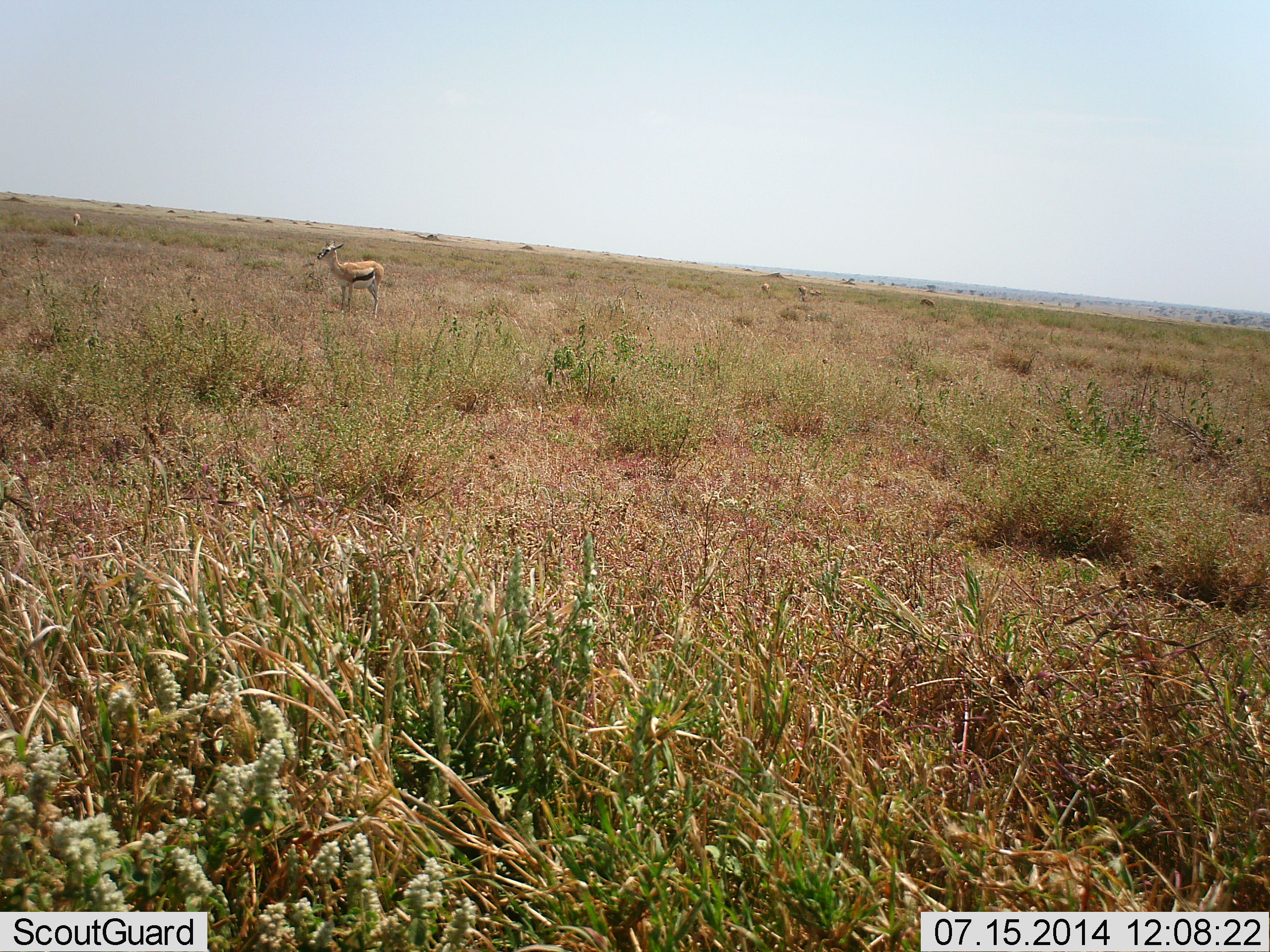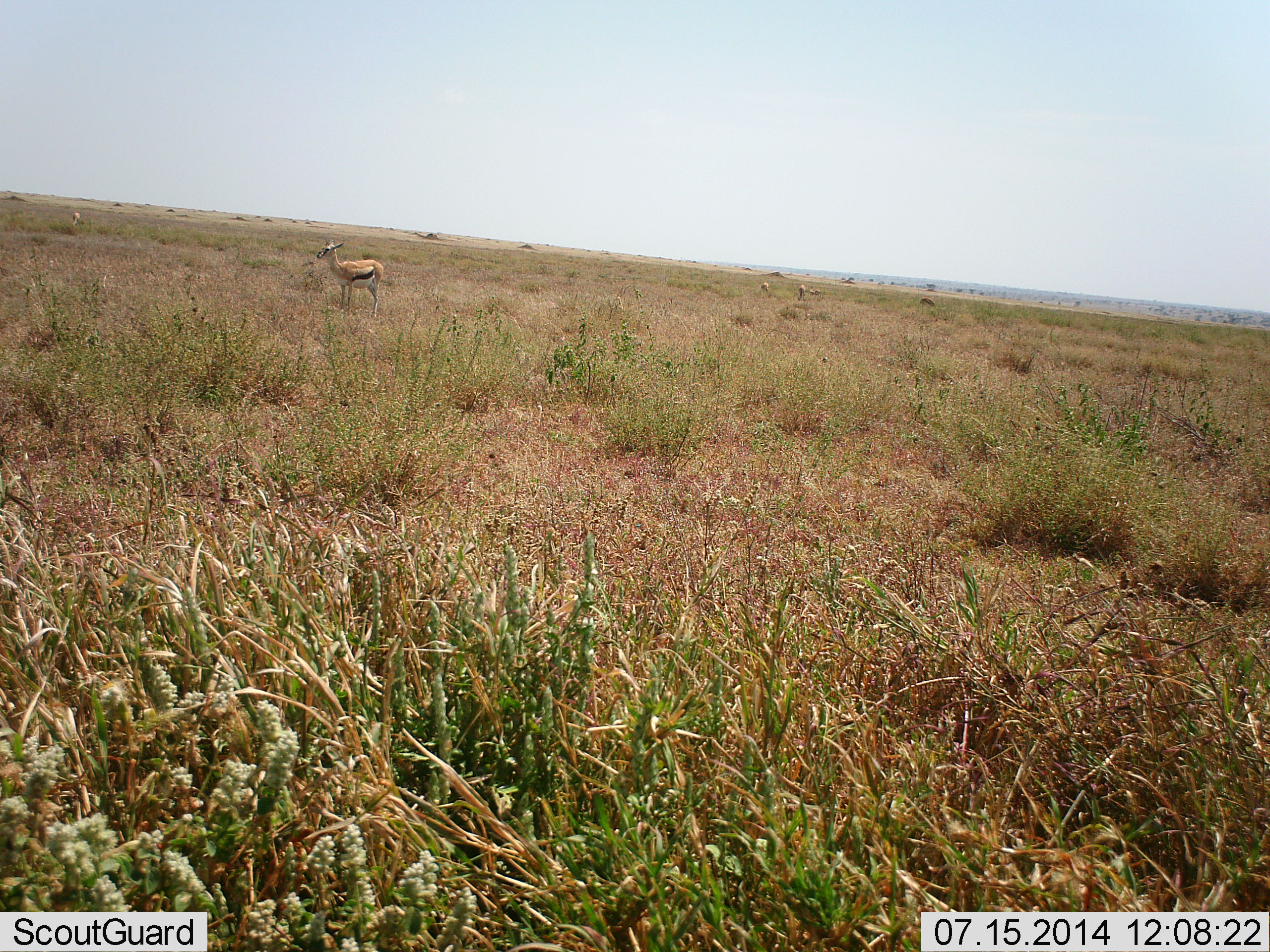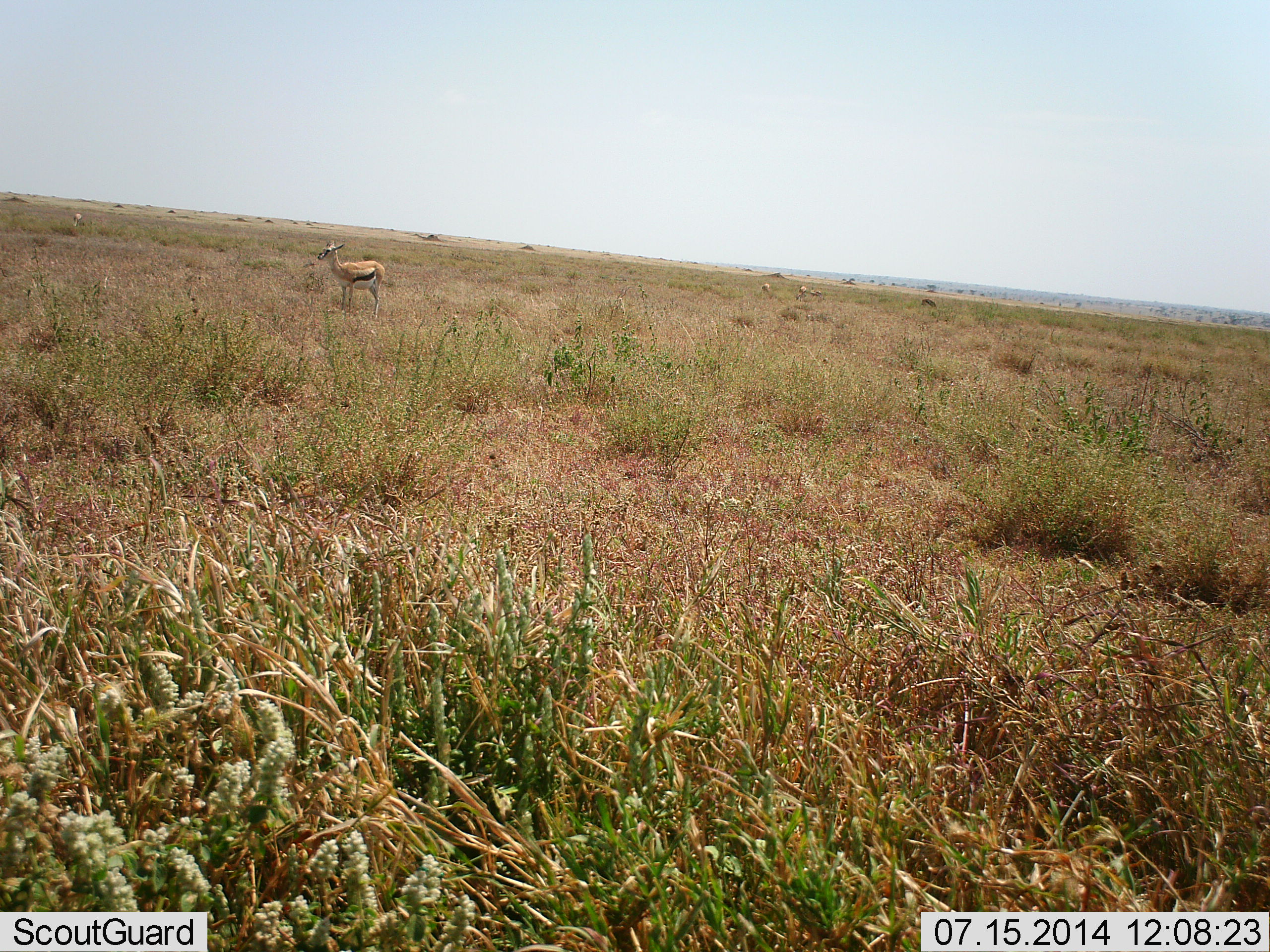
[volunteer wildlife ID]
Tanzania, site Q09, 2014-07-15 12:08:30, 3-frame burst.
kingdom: Animalia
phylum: Chordata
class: Mammalia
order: Artiodactyla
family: Bovidae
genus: Eudorcas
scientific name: Eudorcas thomsonii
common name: thomson's gazelle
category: gazellethomsons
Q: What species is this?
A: Gazellethomsons (thomson's gazelle) (Eudorcas thomsonii).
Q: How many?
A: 3.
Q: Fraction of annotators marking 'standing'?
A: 90%.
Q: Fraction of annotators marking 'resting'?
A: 0%.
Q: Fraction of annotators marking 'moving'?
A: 0%.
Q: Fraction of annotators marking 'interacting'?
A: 0%.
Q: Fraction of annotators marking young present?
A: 0%.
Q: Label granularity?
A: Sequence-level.